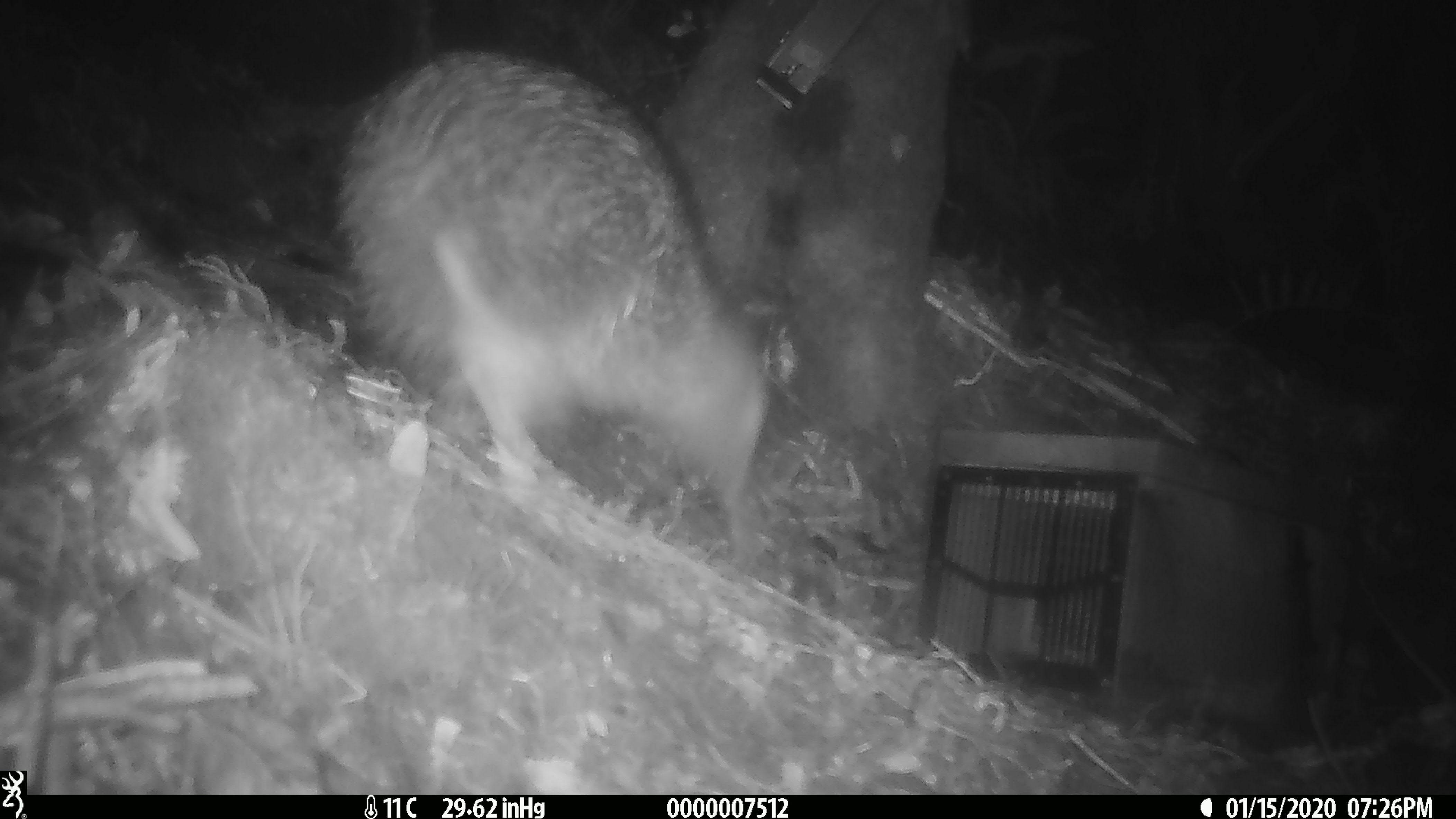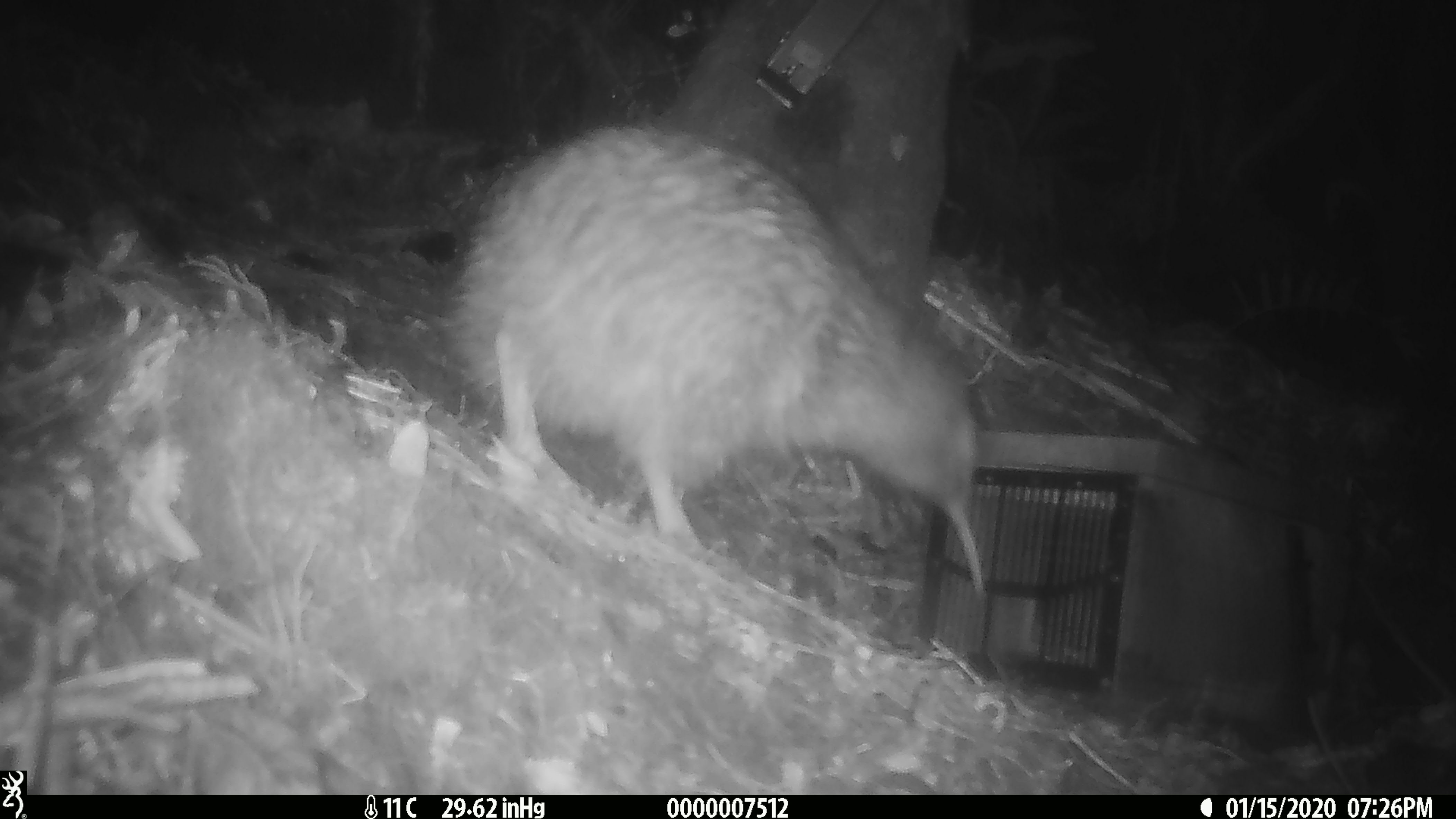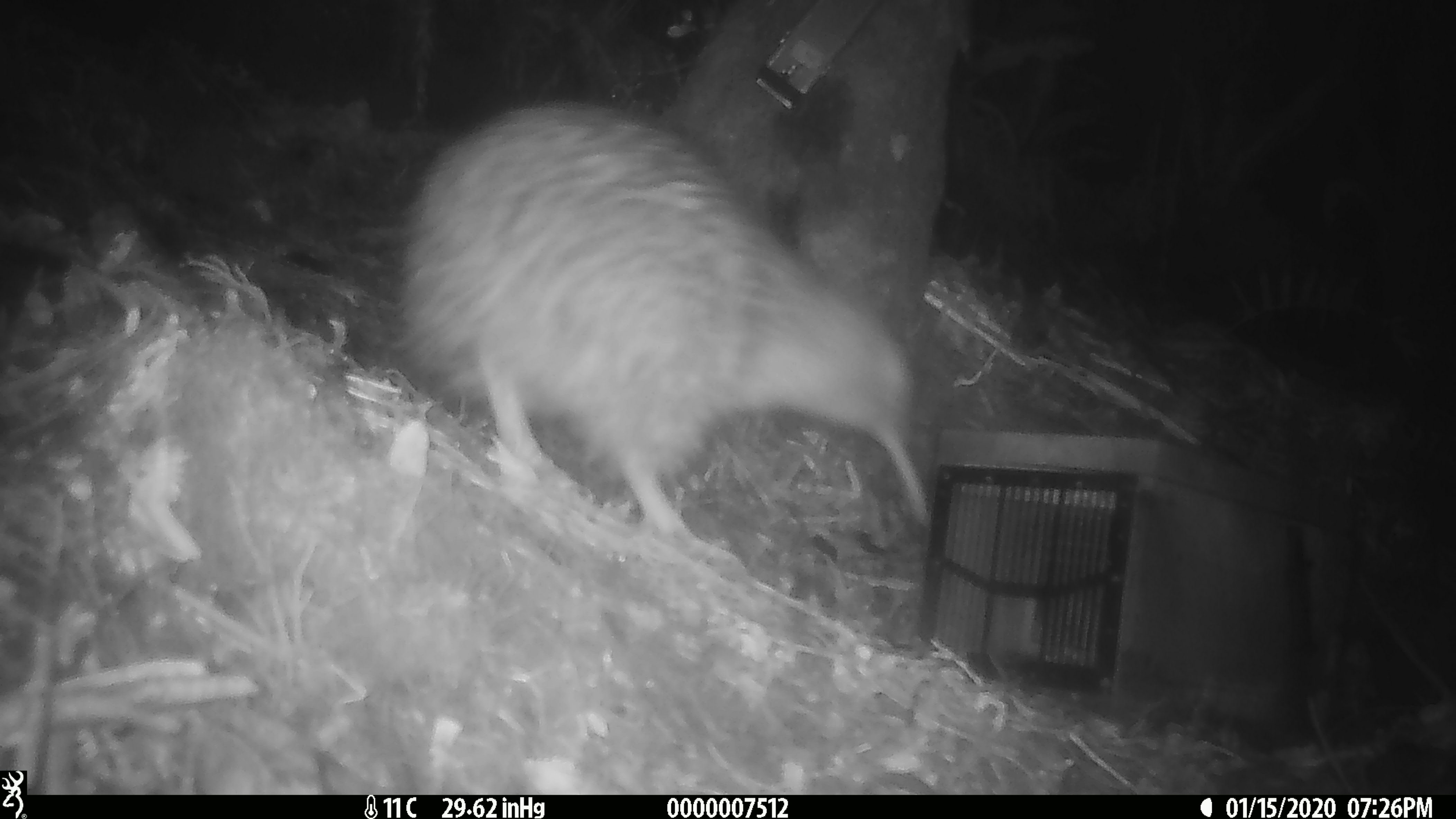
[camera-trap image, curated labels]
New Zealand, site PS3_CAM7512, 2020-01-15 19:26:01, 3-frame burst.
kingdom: Animalia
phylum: Chordata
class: Aves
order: Apterygiformes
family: Apterygidae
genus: Apteryx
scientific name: Apteryx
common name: kiwi